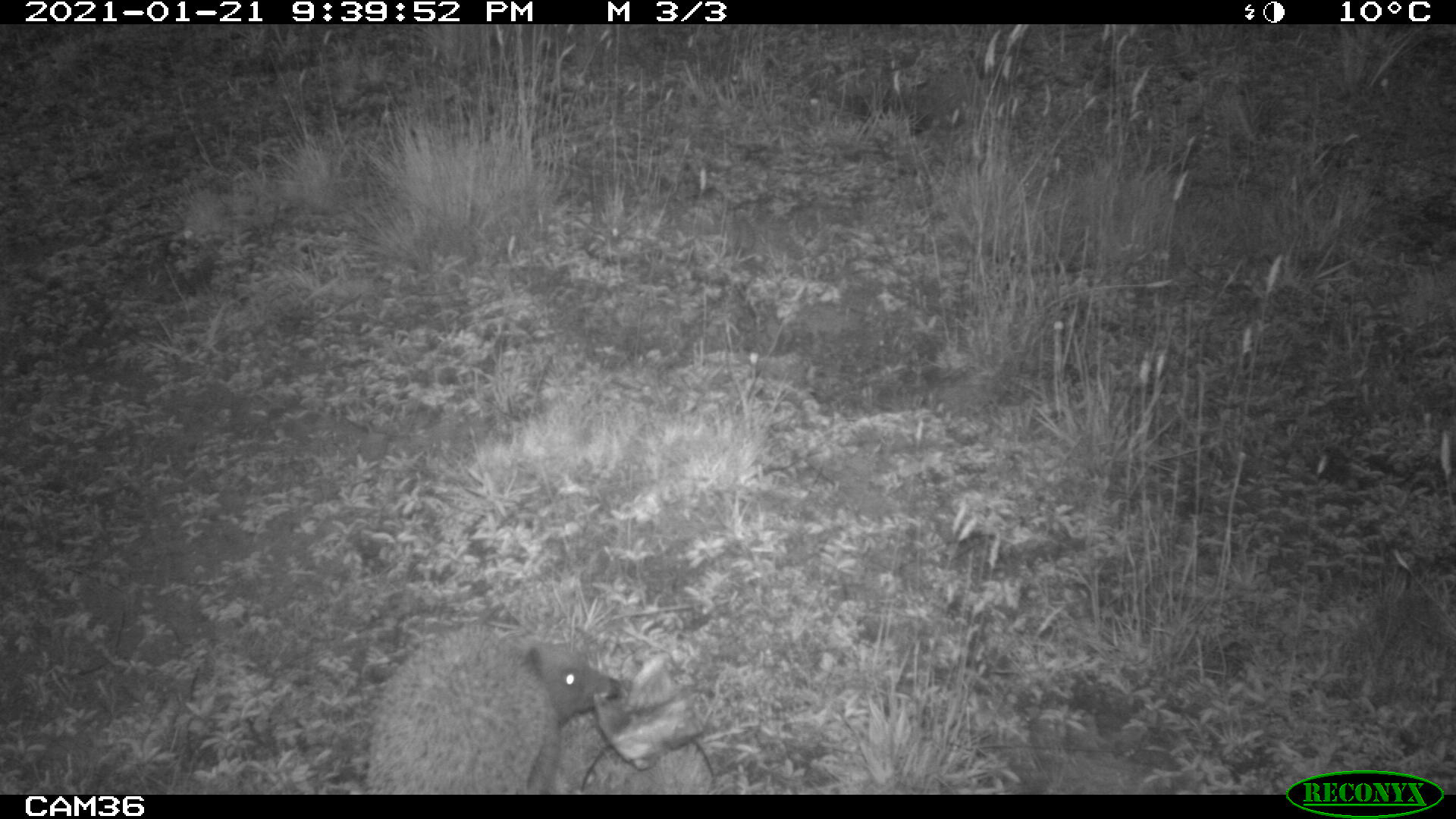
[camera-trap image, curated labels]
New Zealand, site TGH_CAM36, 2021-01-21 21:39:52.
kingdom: Animalia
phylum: Chordata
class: Mammalia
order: Eulipotyphla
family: Erinaceidae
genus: Erinaceus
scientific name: Erinaceus europaeus europaeus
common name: european hedgehog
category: hedgehog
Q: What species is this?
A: Hedgehog (european hedgehog) (Erinaceus europaeus europaeus).